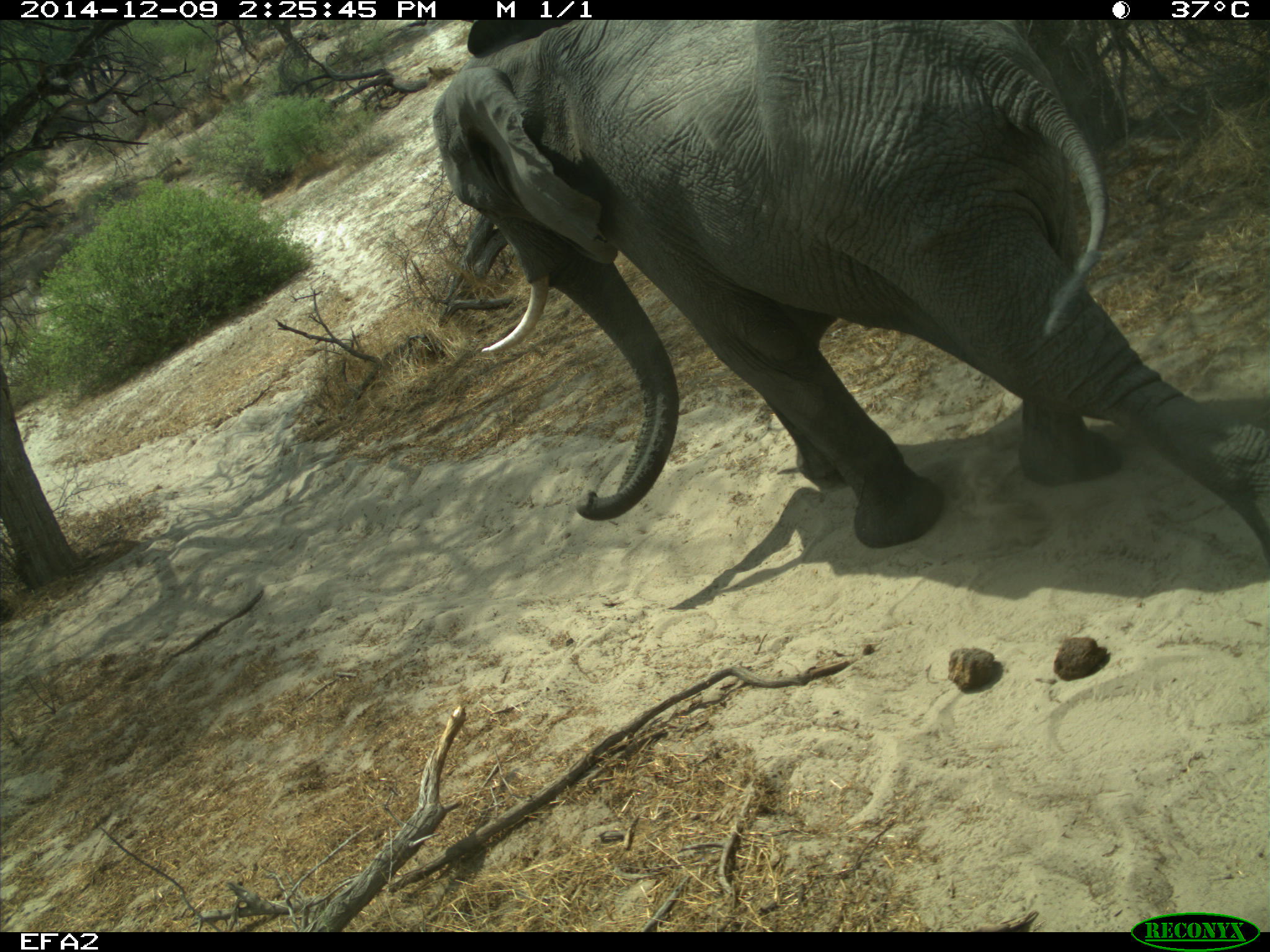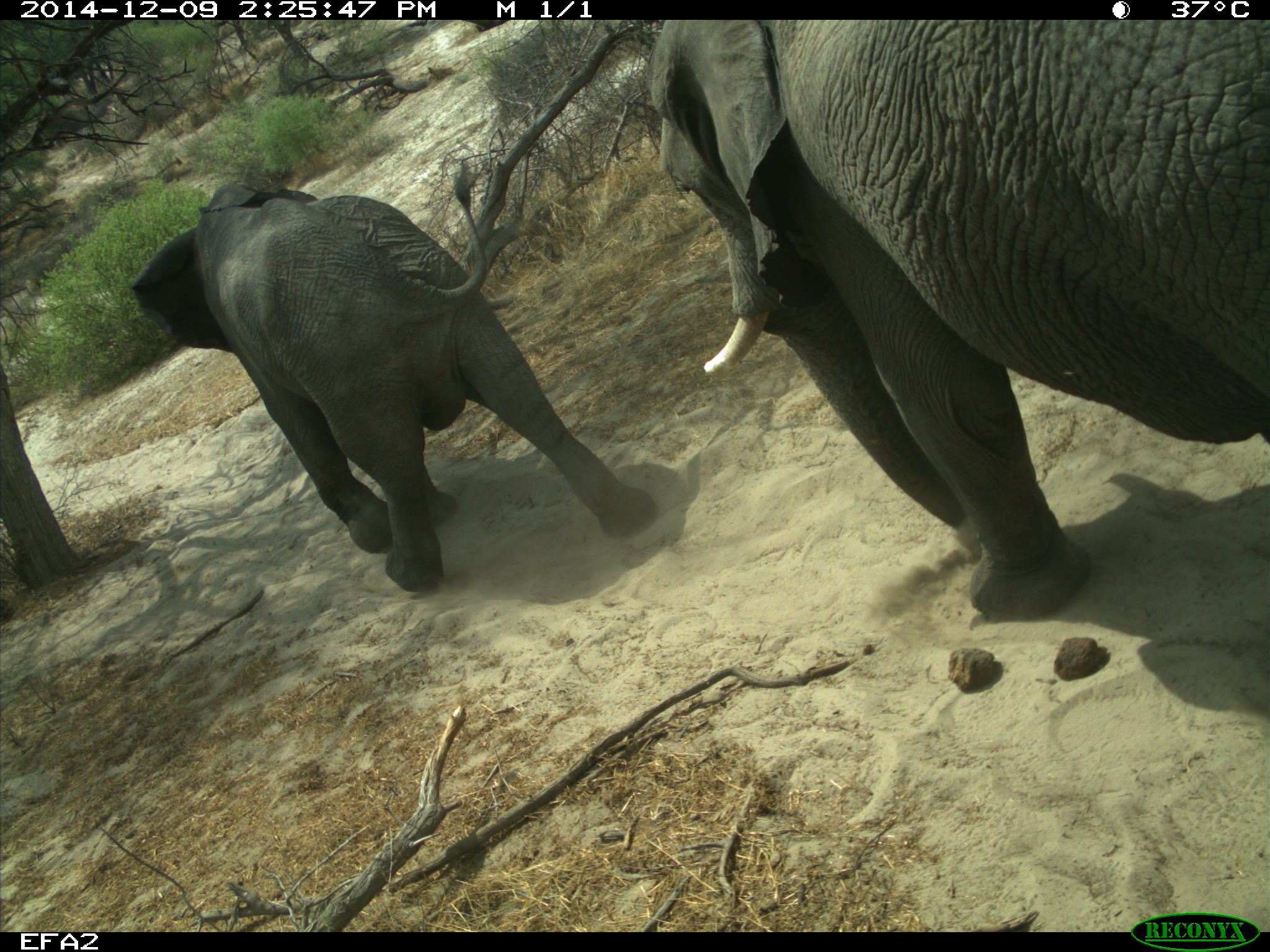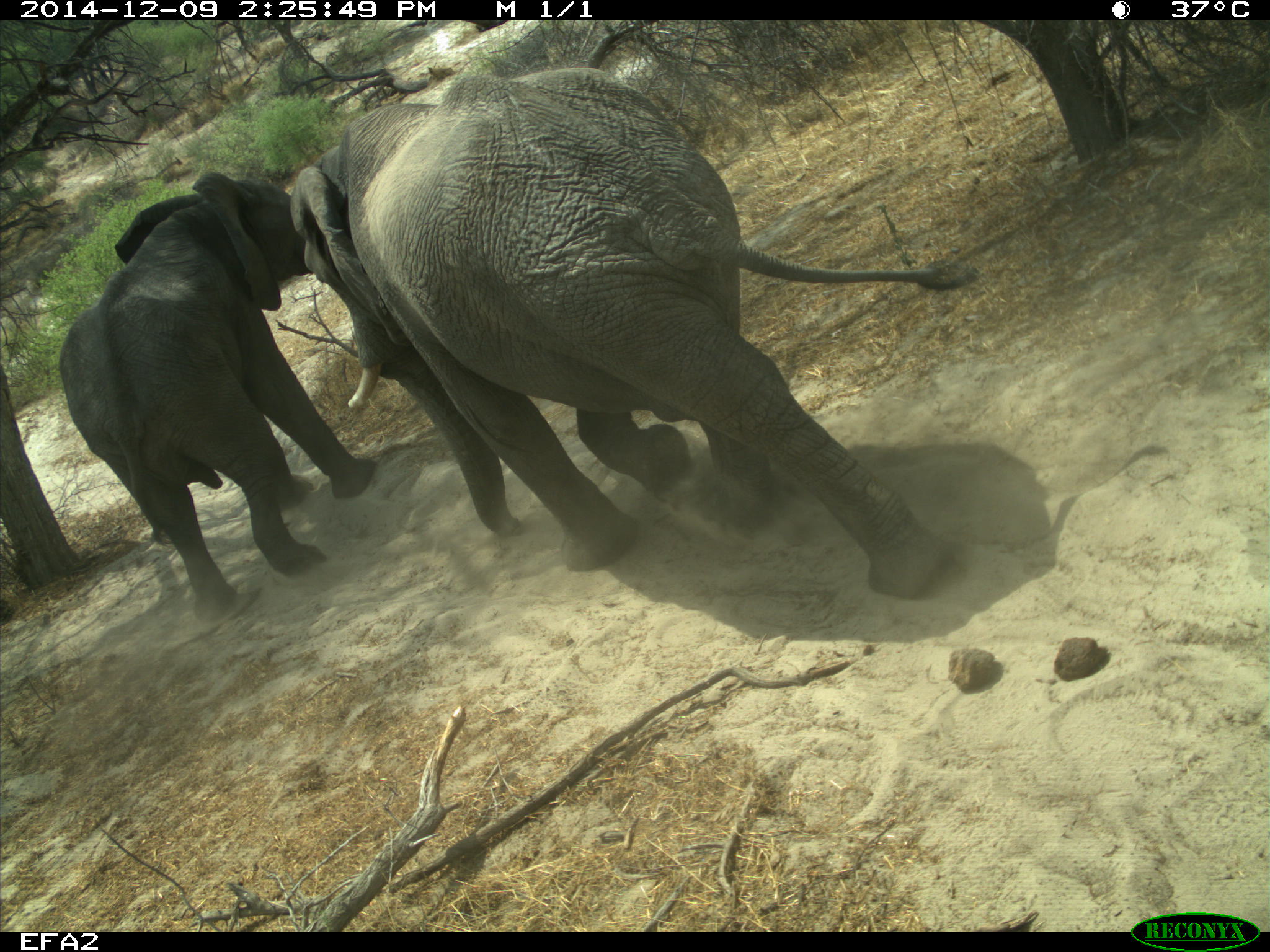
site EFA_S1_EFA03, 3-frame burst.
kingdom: Animalia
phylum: Chordata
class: Mammalia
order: Proboscidea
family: Elephantidae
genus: Loxodonta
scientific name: Loxodonta africana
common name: african bush elephant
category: elephant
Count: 2.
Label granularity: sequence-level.